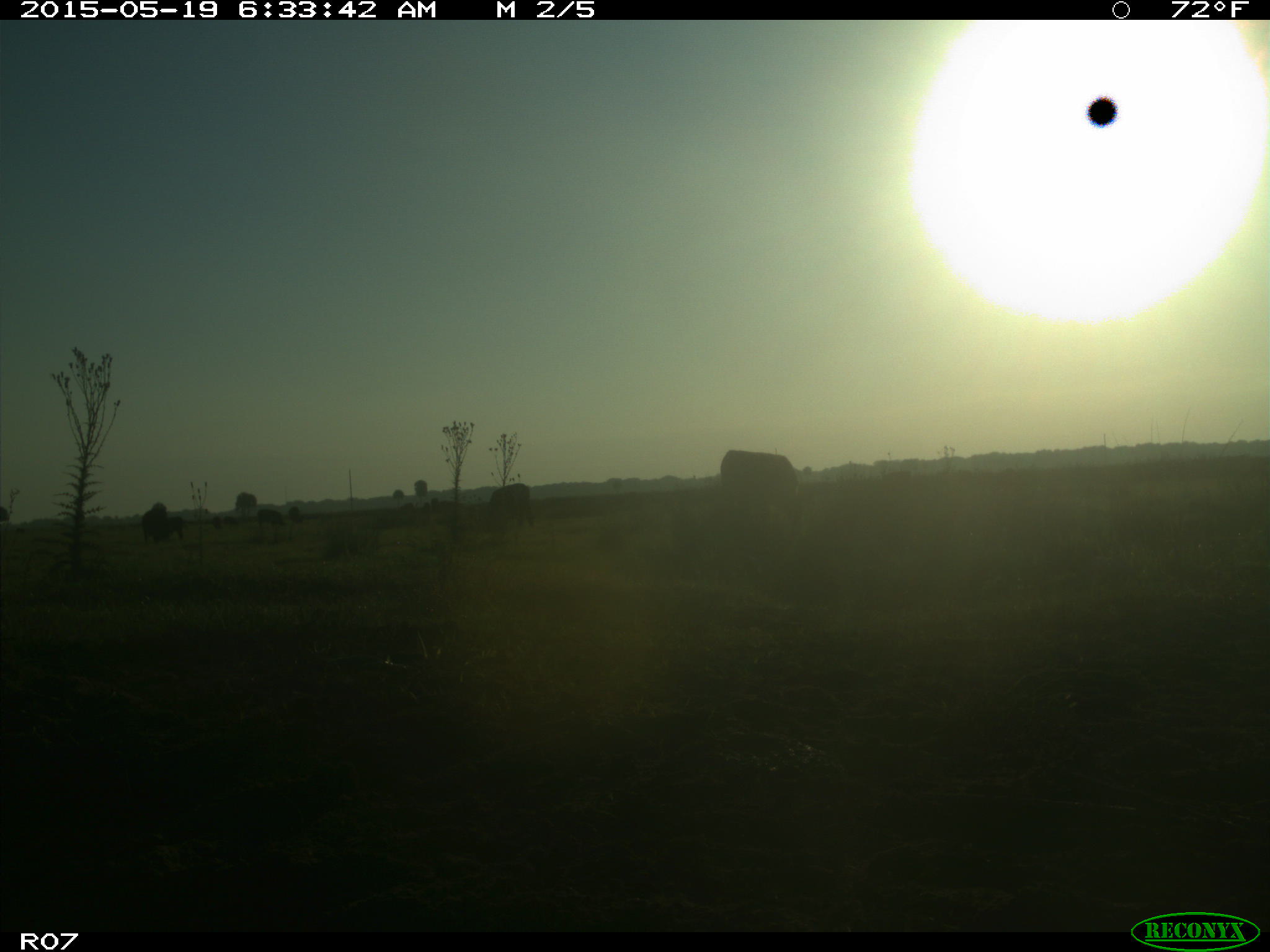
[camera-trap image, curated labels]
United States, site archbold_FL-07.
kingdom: Animalia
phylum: Chordata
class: Mammalia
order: Artiodactyla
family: Bovidae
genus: Bos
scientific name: Bos taurus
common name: domestic cow